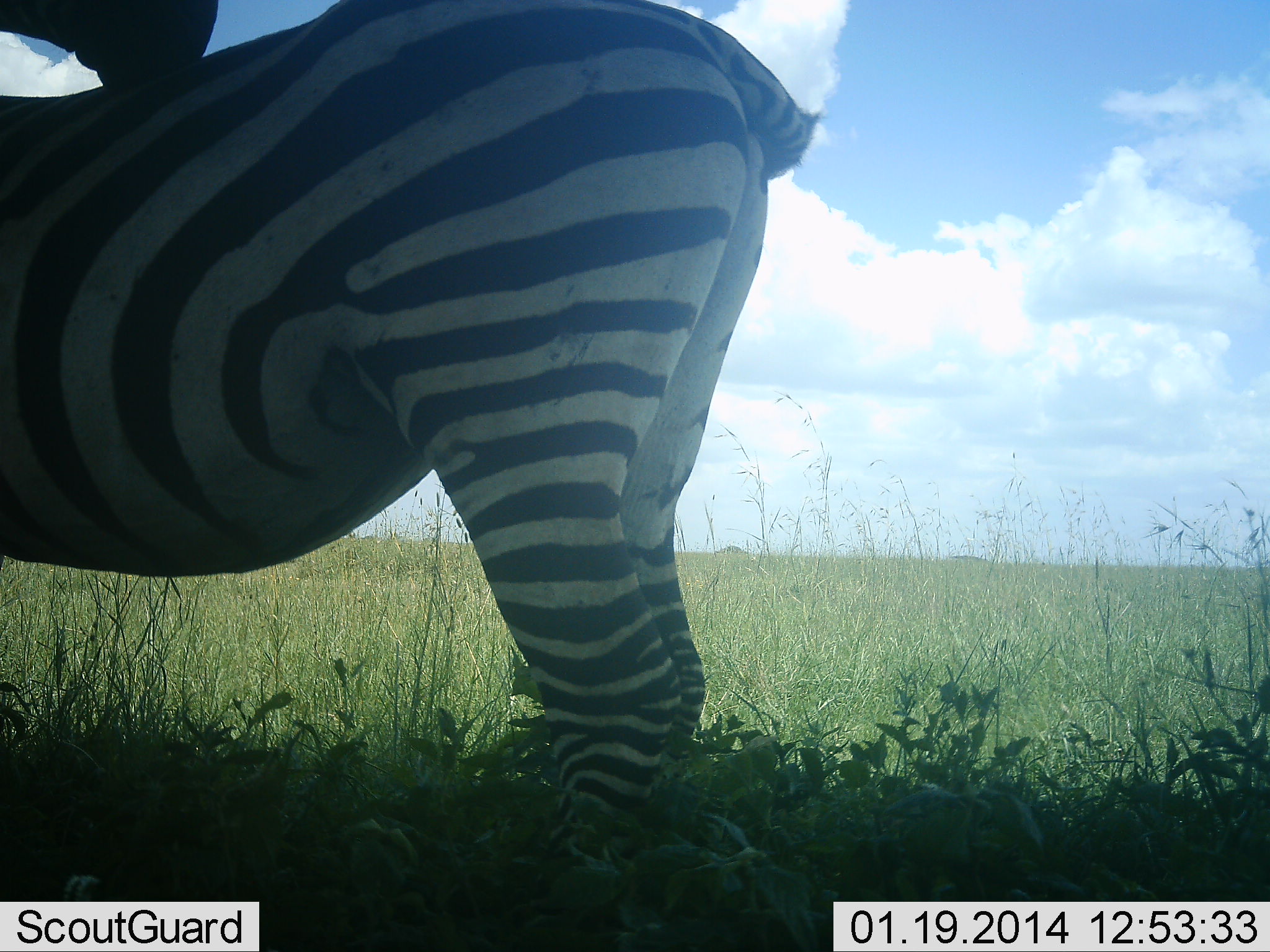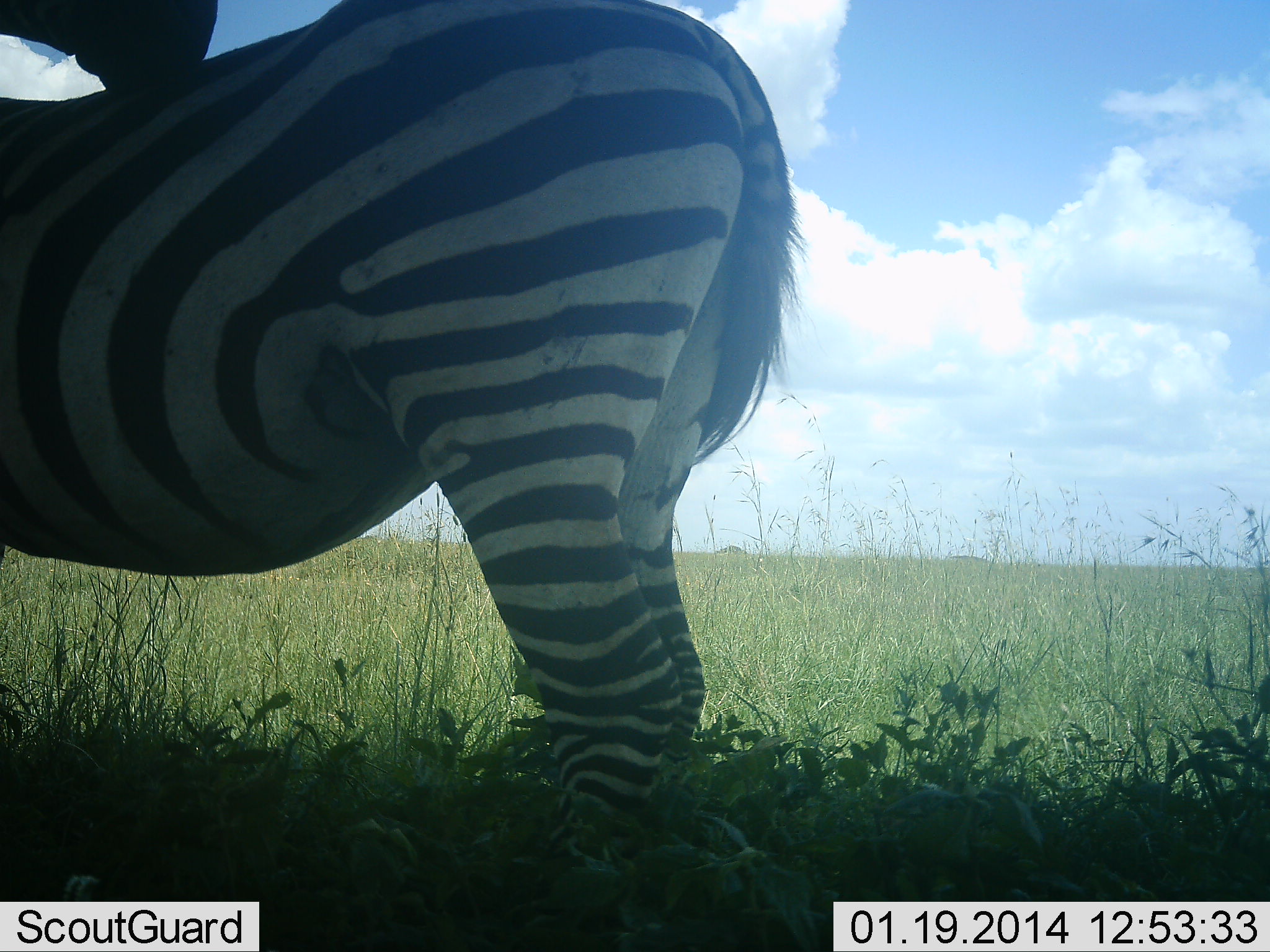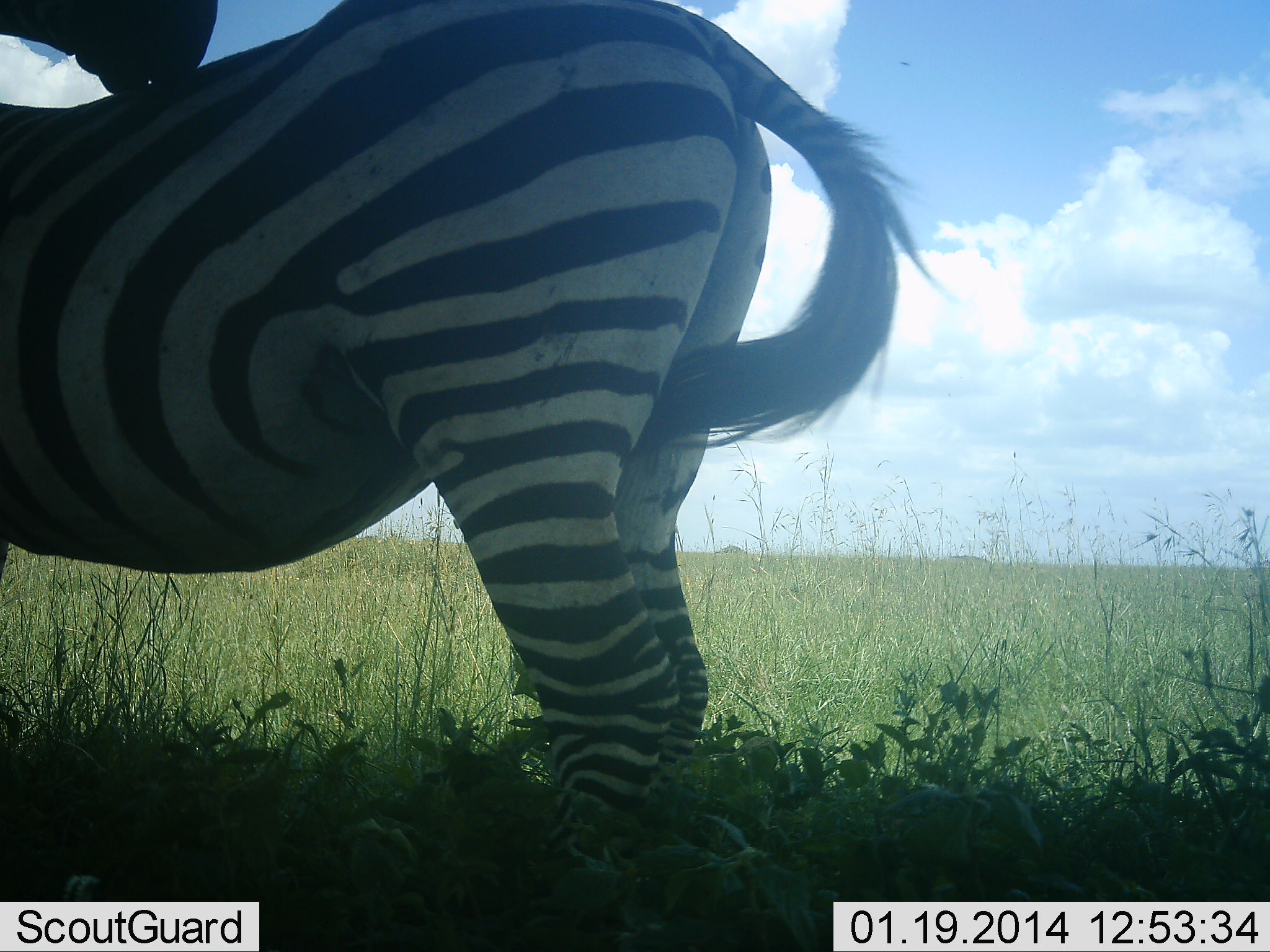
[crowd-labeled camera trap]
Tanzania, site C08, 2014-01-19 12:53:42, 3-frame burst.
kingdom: Animalia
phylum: Chordata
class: Mammalia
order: Perissodactyla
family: Equidae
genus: Equus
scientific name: Equus quagga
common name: plains zebra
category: zebra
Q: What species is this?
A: Zebra (plains zebra) (Equus quagga).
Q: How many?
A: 1.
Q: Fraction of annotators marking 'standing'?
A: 100%.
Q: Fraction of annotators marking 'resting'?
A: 0%.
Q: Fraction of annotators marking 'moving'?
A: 0%.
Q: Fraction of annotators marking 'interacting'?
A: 10%.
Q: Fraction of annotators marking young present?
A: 0%.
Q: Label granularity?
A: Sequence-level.